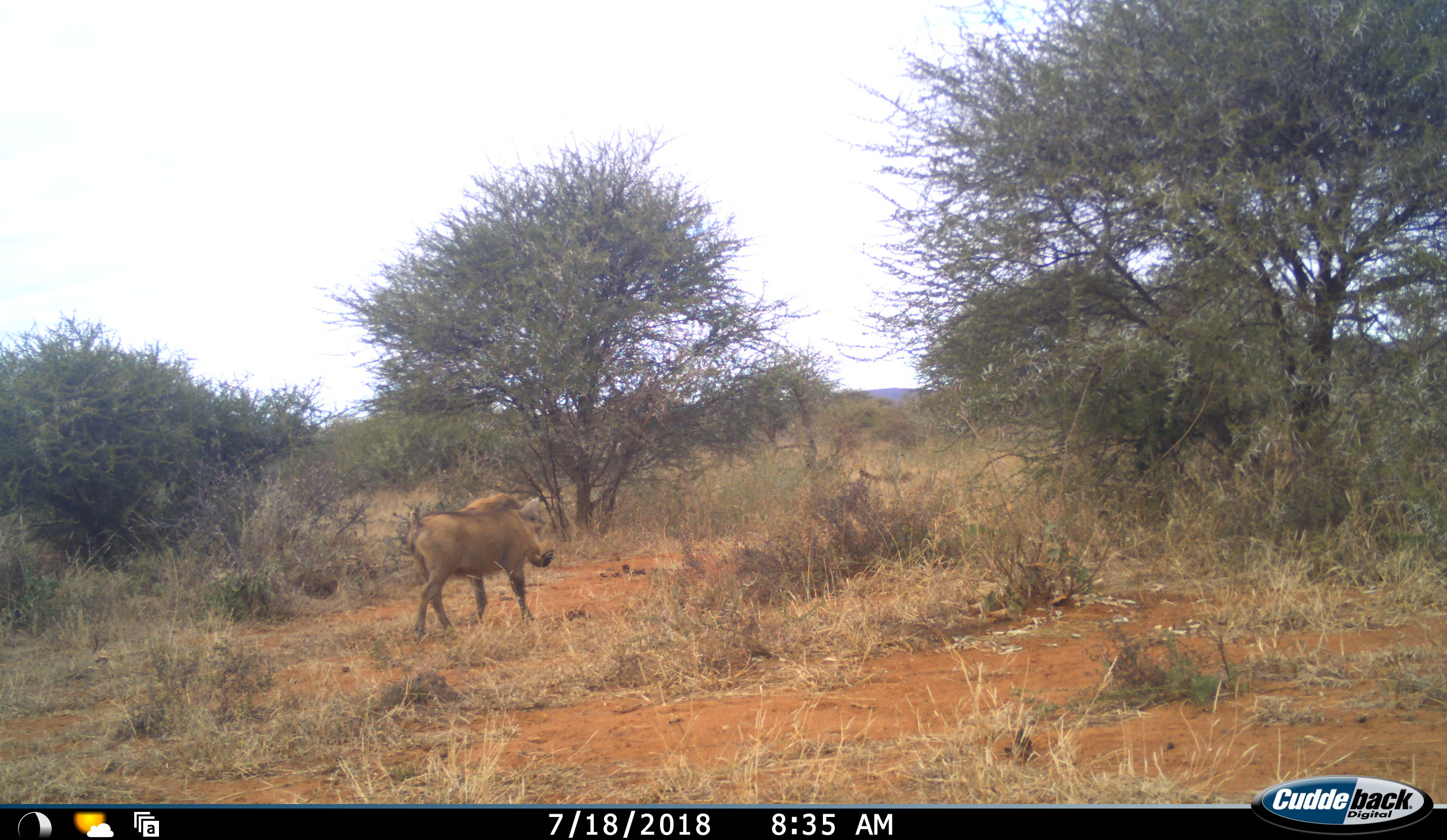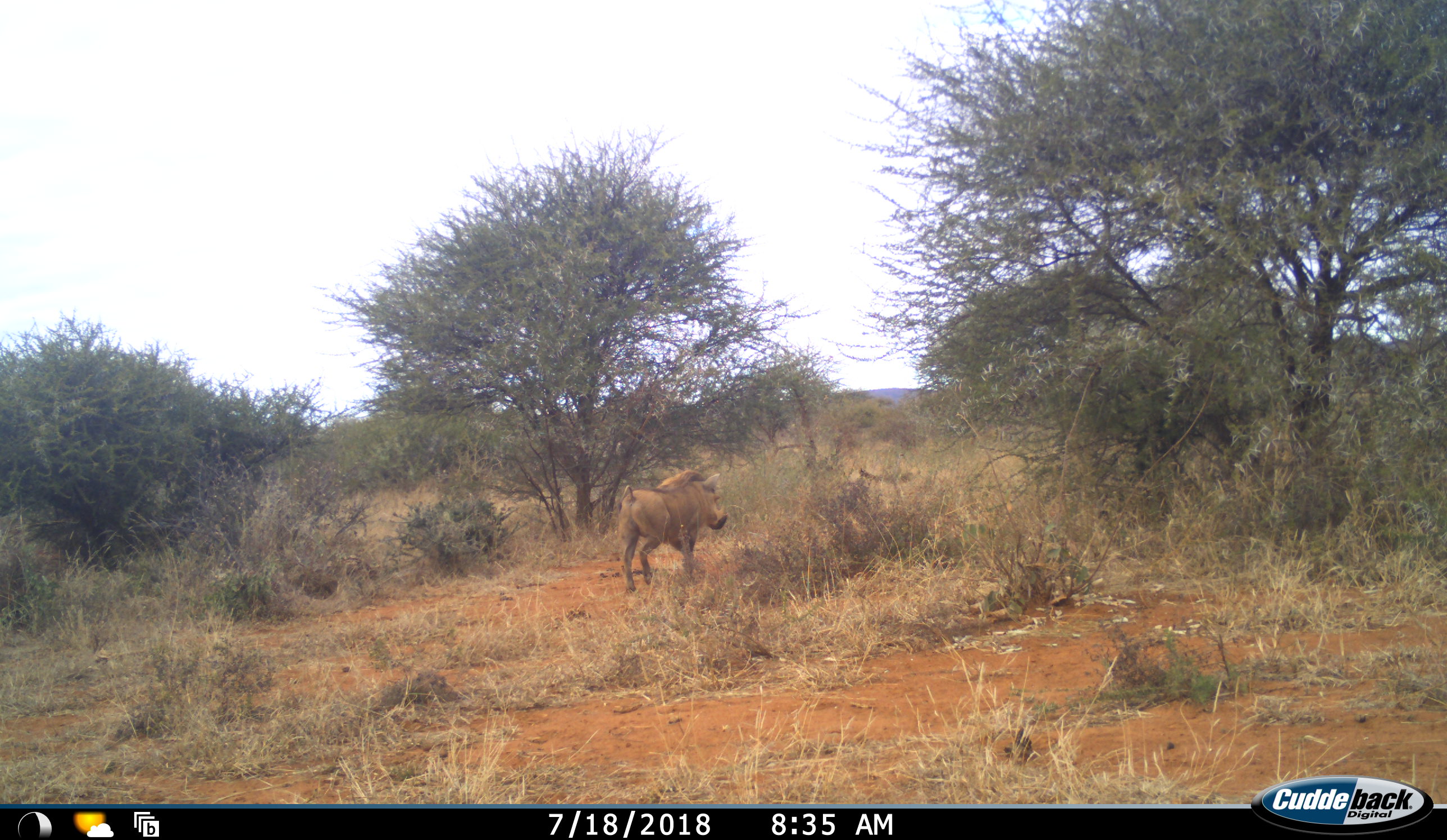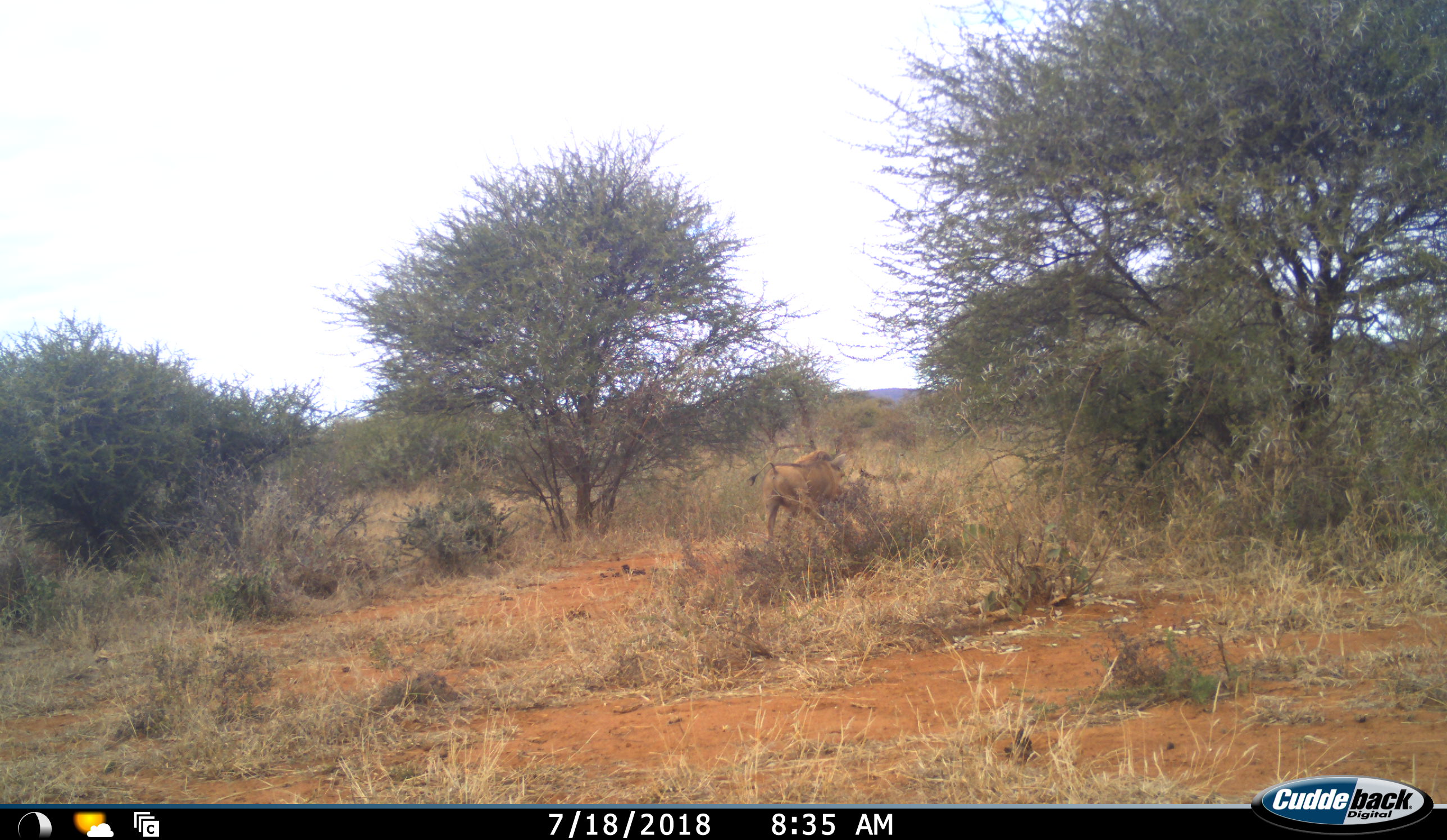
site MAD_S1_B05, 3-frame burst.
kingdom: Animalia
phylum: Chordata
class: Mammalia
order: Artiodactyla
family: Suidae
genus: Phacochoerus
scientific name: Phacochoerus africanus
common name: warthog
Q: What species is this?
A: Warthog (Phacochoerus africanus).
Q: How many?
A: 1.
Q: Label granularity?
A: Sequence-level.